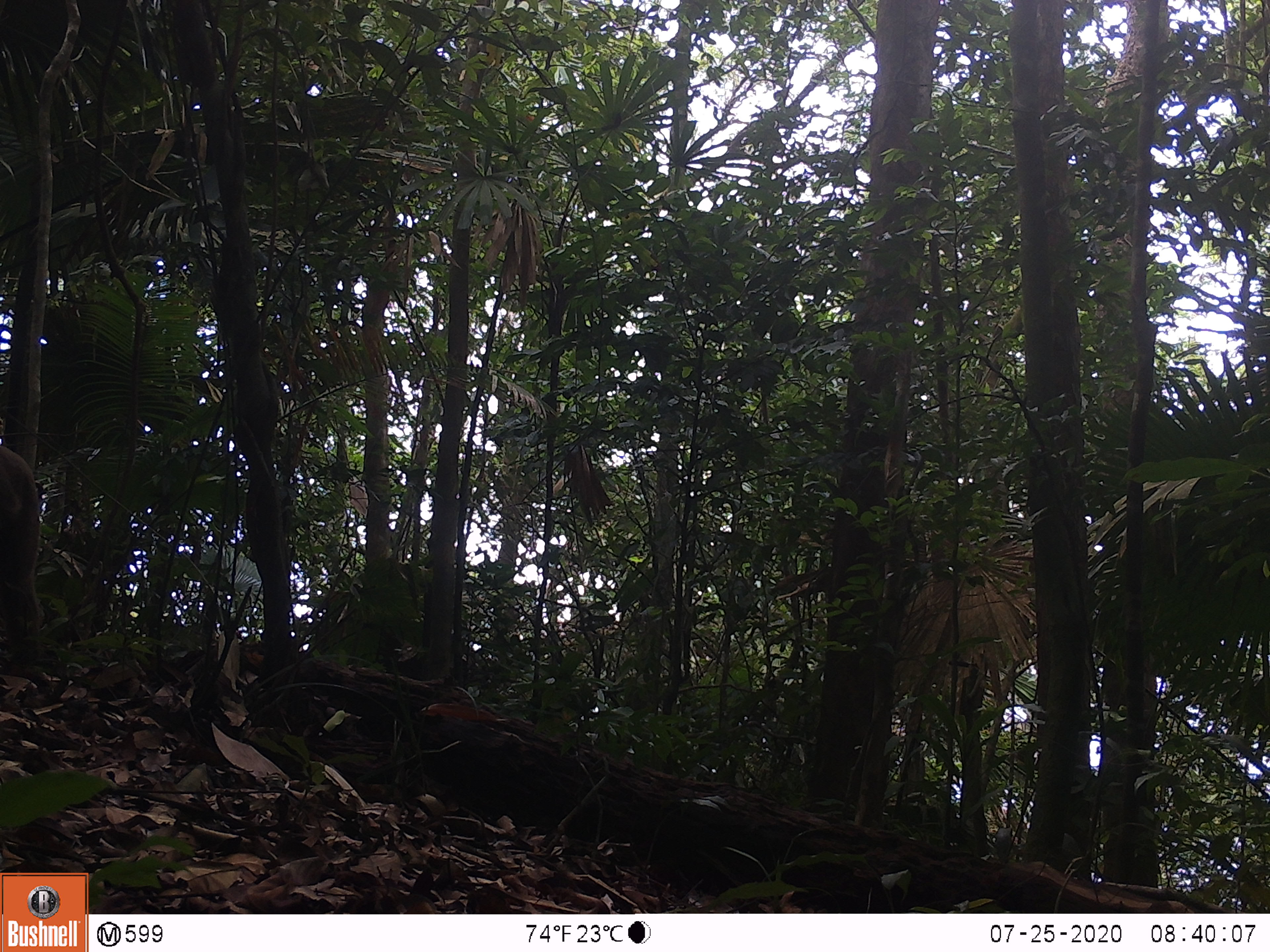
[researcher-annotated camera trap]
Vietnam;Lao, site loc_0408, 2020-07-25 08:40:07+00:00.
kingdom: Animalia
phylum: Chordata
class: Mammalia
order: Primates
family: Cercopithecidae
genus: Macaca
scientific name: Macaca nemestrina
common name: pig-tailed macaque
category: pig tailed macaque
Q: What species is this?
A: Pig tailed macaque (pig-tailed macaque) (Macaca nemestrina).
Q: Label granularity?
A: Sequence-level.